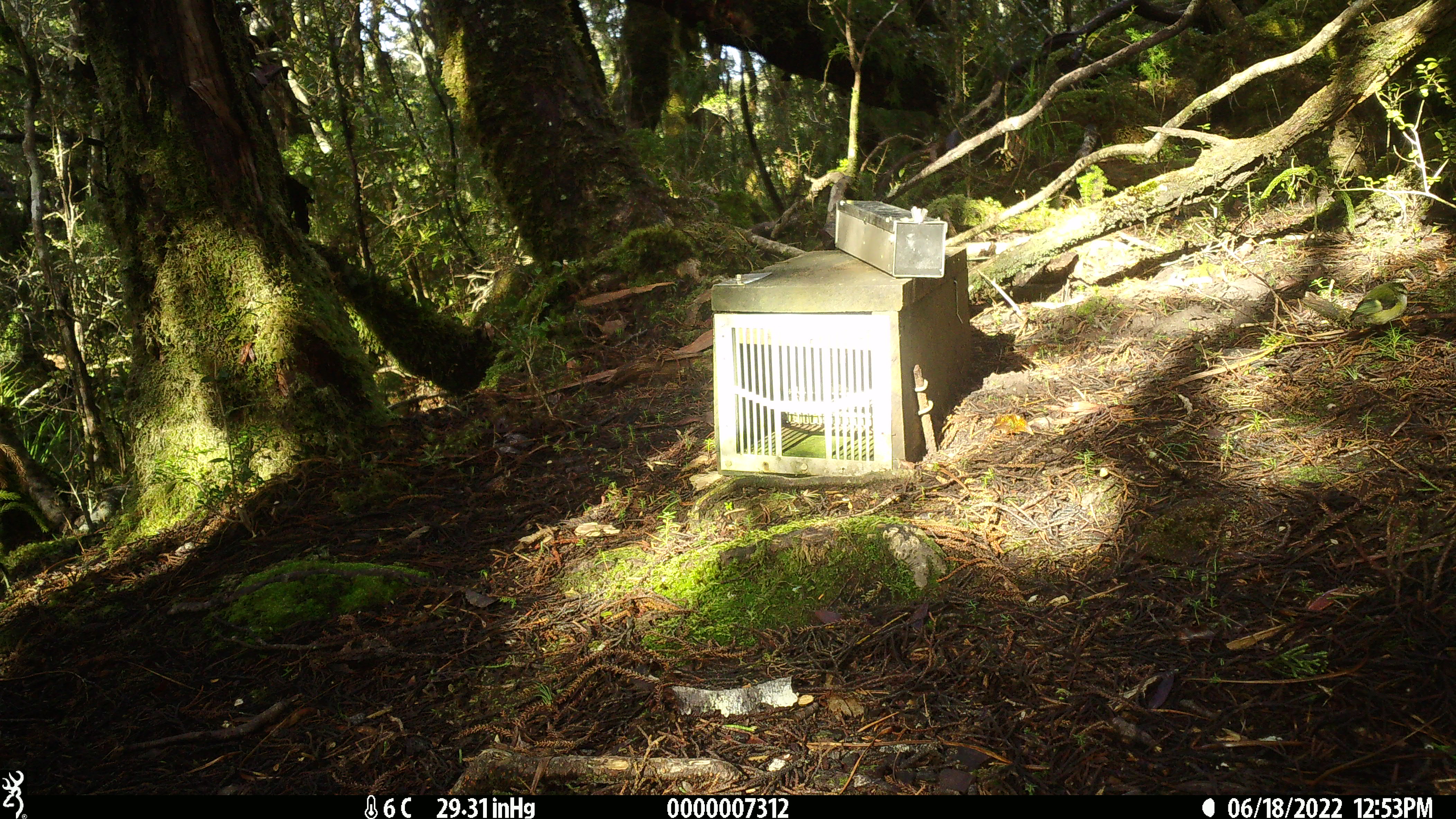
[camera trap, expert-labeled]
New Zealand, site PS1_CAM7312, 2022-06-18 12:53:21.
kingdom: Animalia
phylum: Chordata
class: Aves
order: Passeriformes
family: Acanthisittidae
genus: Acanthisitta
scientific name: Acanthisitta chloris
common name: rifleman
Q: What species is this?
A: Rifleman (Acanthisitta chloris).